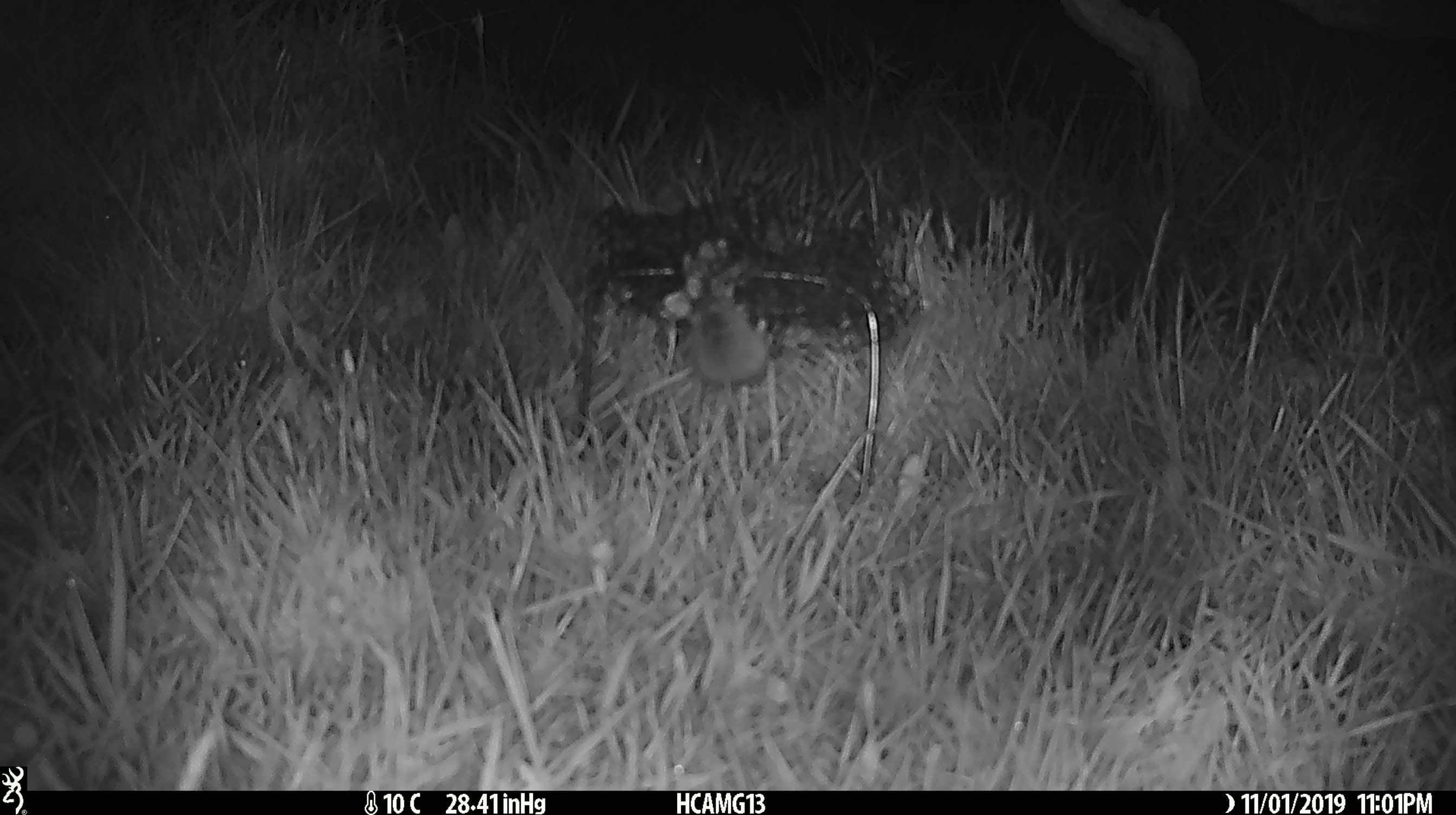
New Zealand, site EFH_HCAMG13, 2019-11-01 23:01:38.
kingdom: Animalia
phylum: Chordata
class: Mammalia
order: Rodentia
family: Muridae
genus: Mus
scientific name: Mus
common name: mouse